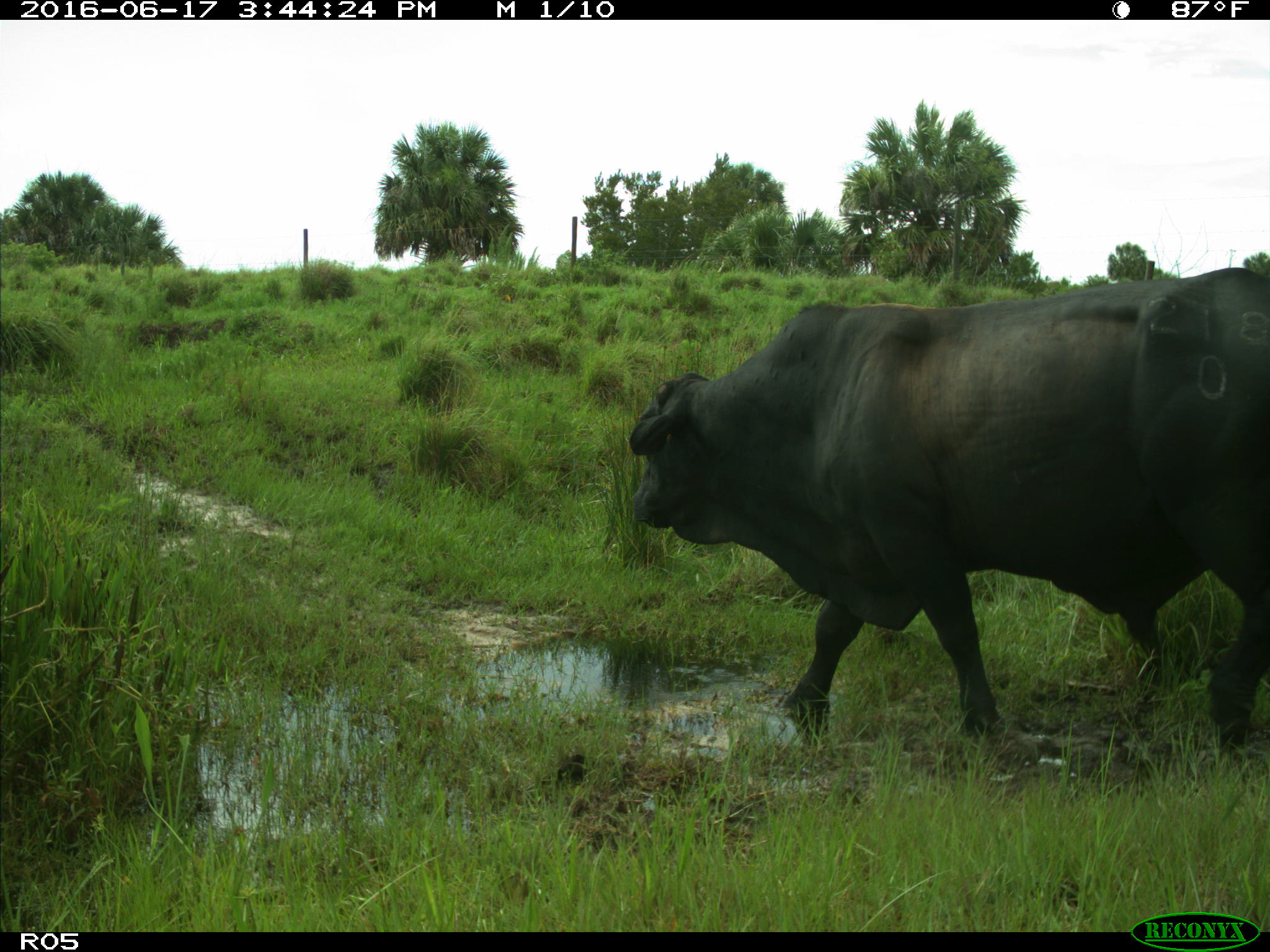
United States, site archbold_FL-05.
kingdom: Animalia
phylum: Chordata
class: Mammalia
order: Artiodactyla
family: Bovidae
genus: Bos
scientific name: Bos taurus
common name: domestic cow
Bos taurus (domestic cow).